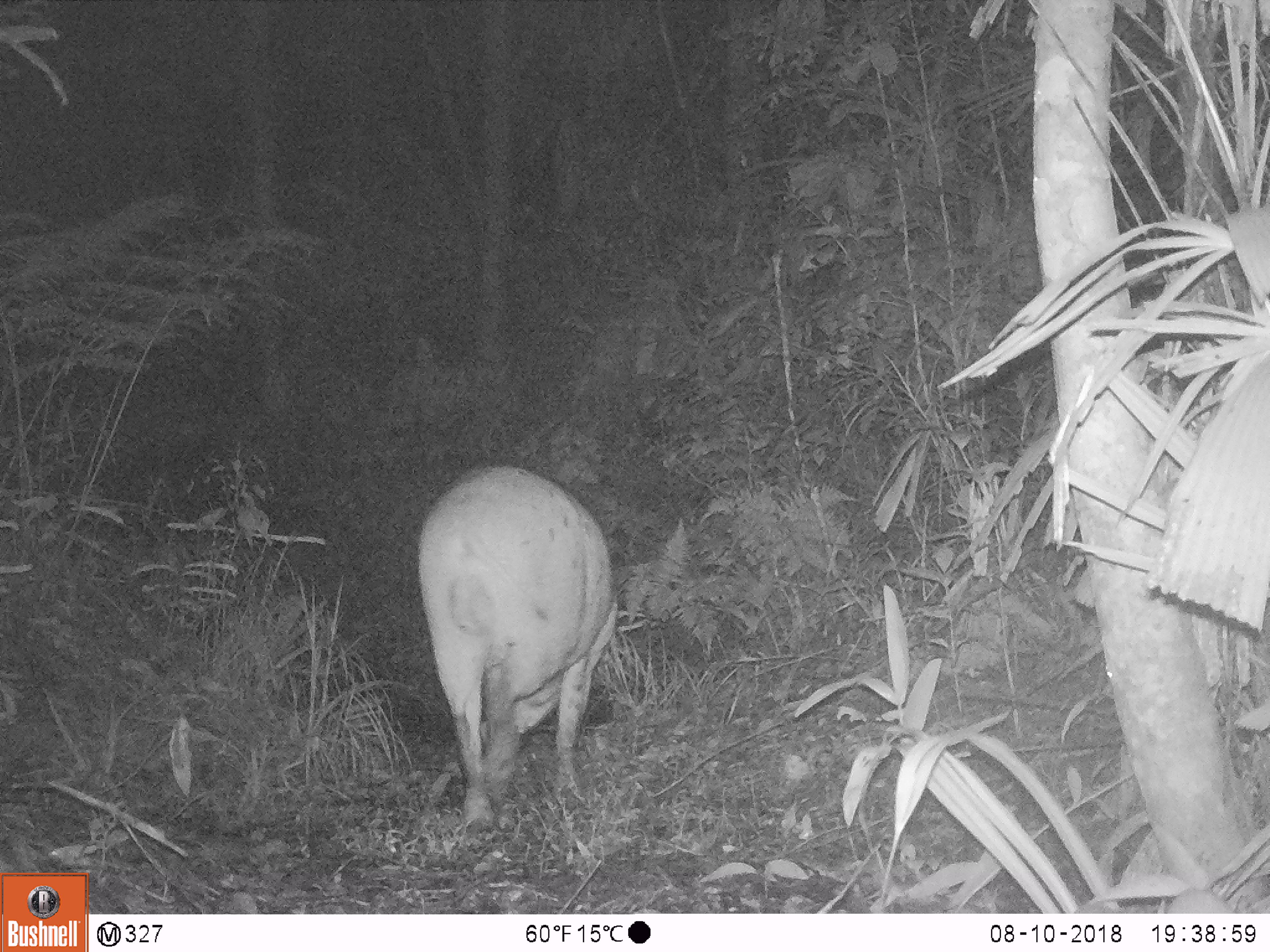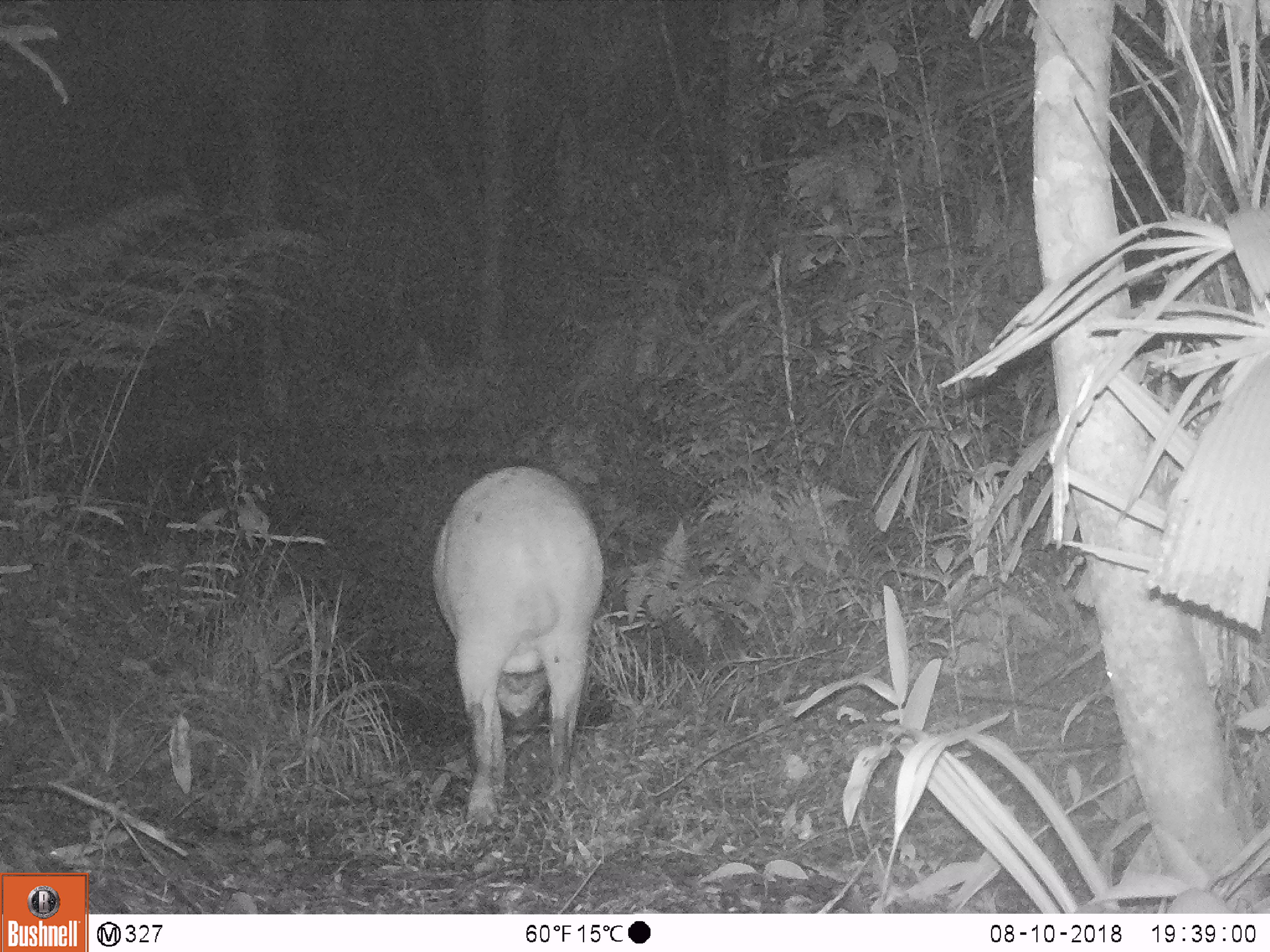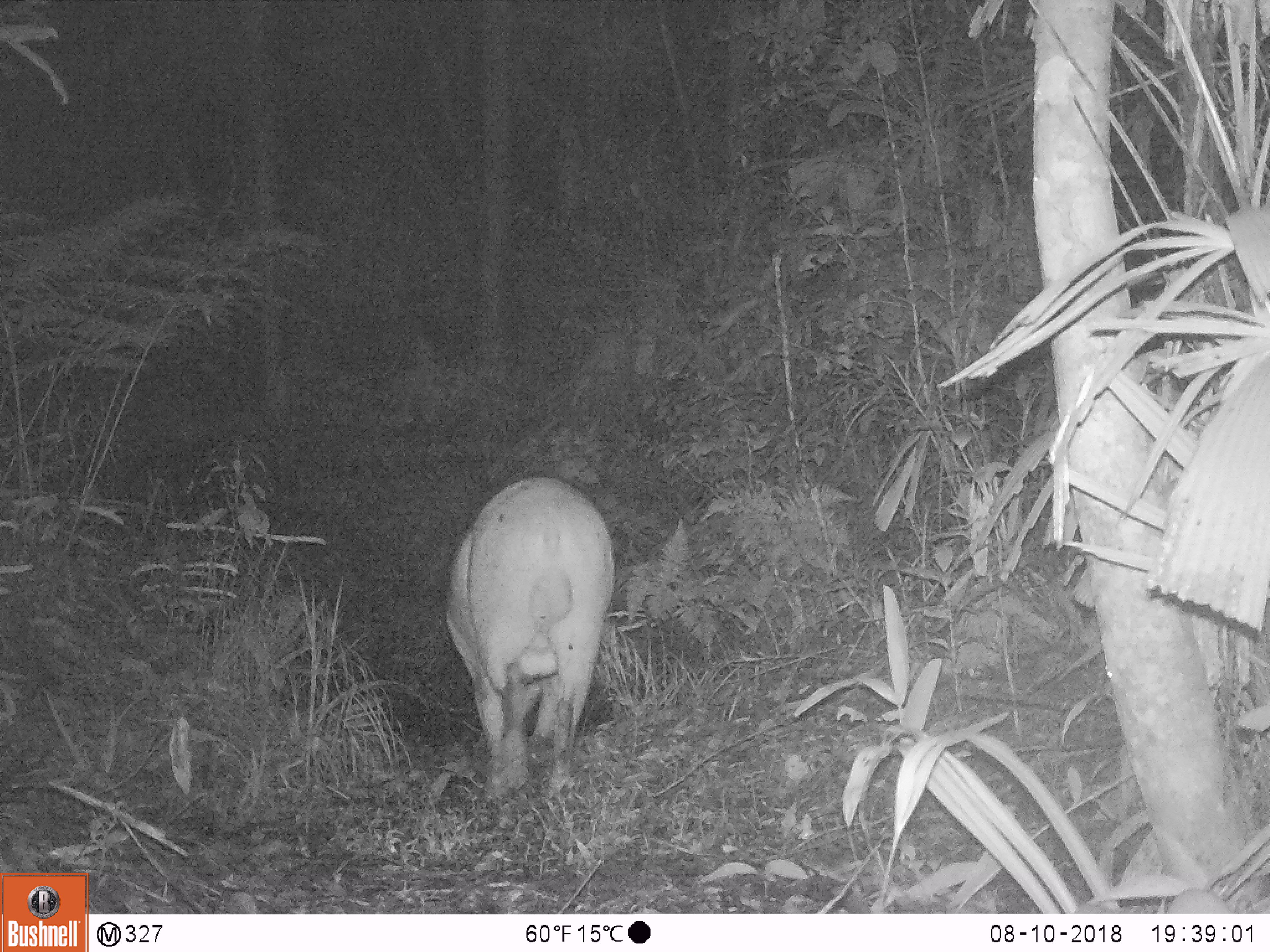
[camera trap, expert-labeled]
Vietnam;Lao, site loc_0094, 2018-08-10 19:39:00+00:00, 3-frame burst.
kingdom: Animalia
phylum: Chordata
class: Mammalia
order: Artiodactyla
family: Suidae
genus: Sus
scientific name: Sus scrofa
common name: eurasian wild pig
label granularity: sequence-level